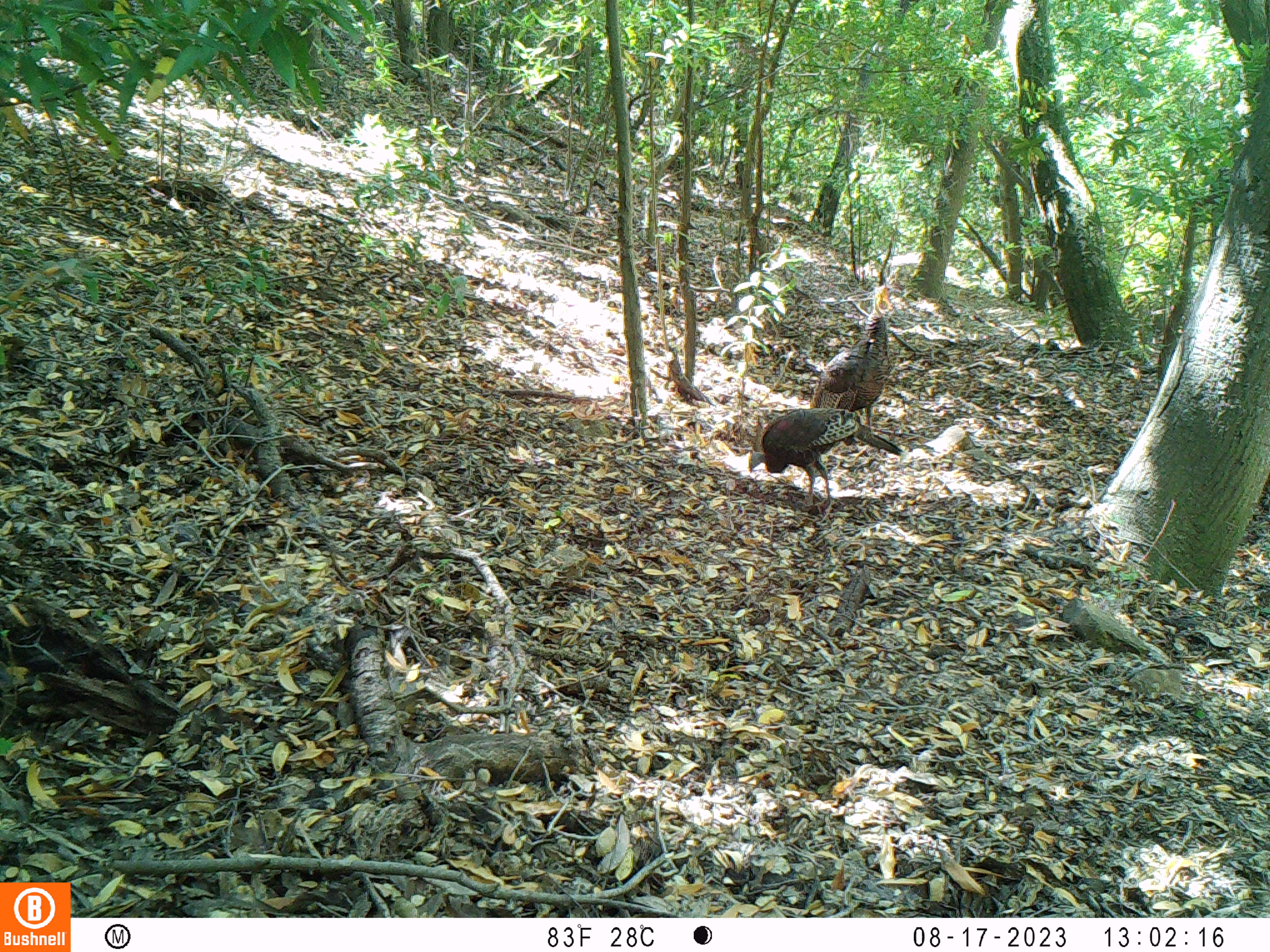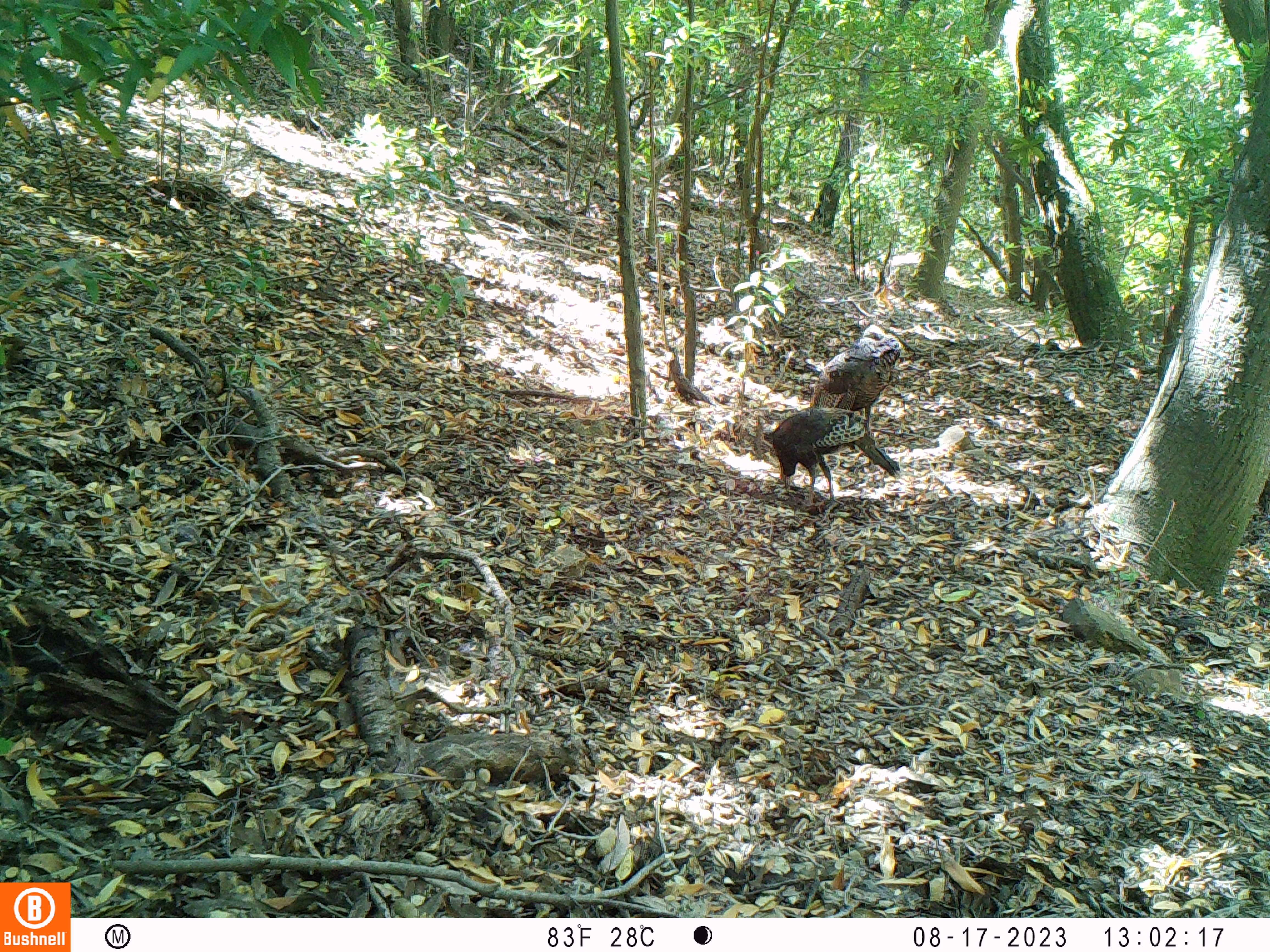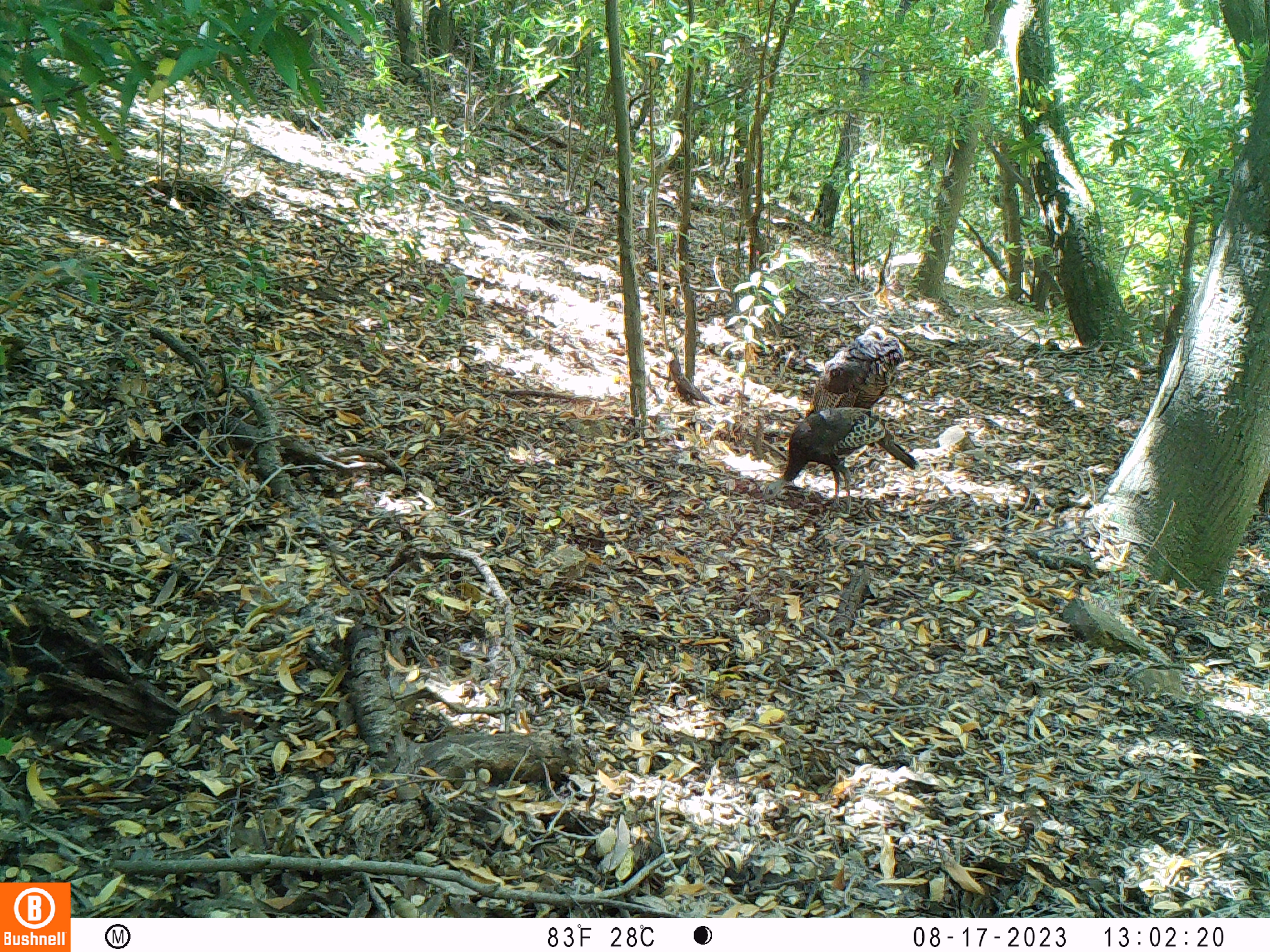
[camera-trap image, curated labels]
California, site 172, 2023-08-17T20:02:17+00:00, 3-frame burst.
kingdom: Animalia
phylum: Chordata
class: Aves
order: Galliformes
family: Phasianidae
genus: Meleagris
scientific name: Meleagris gallopavo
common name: turkey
Turkey (Meleagris gallopavo).